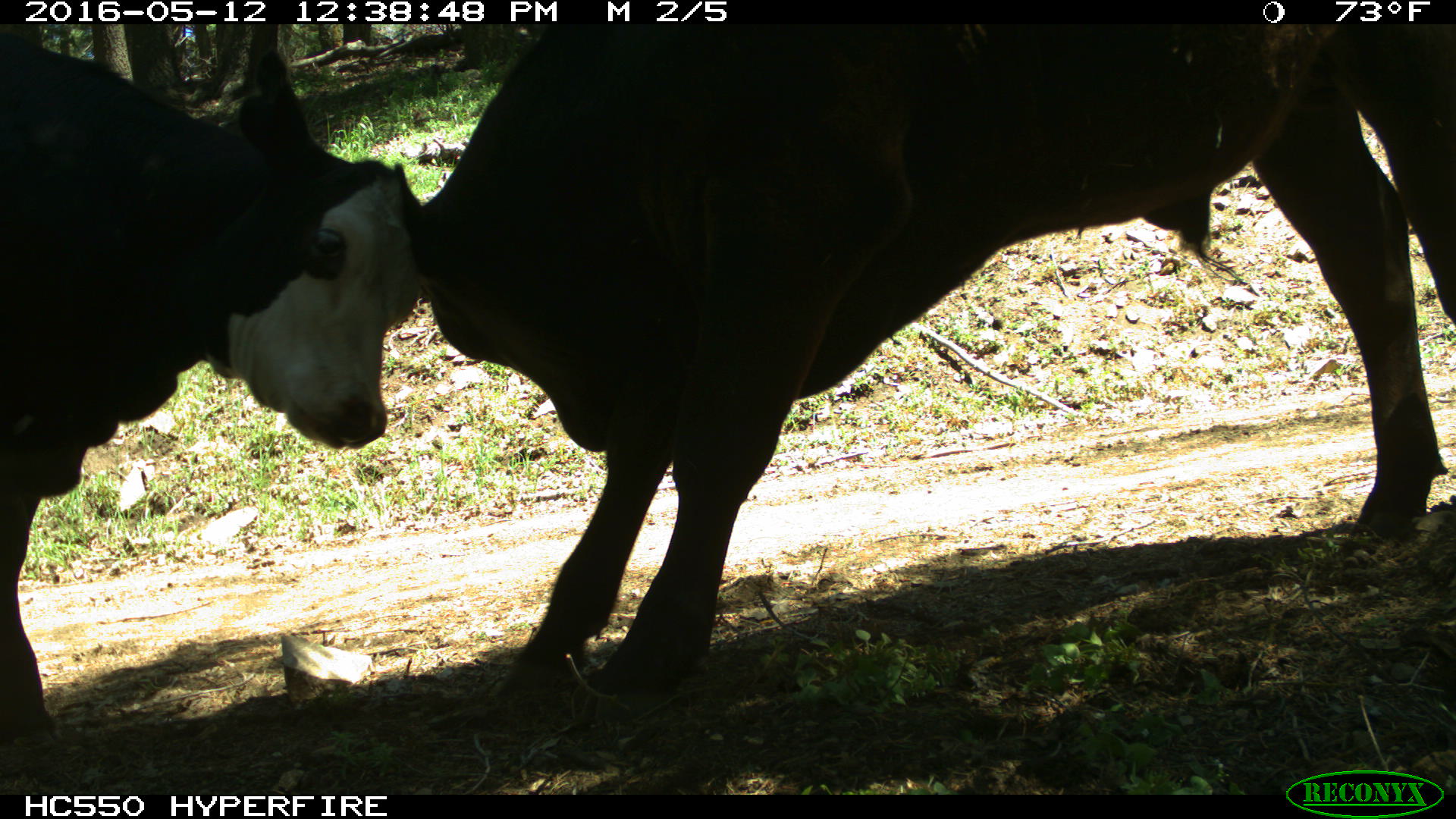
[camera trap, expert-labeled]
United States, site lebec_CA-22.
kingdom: Animalia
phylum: Chordata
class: Mammalia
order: Artiodactyla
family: Bovidae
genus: Bos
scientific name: Bos taurus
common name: domestic cow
Bos taurus (domestic cow).